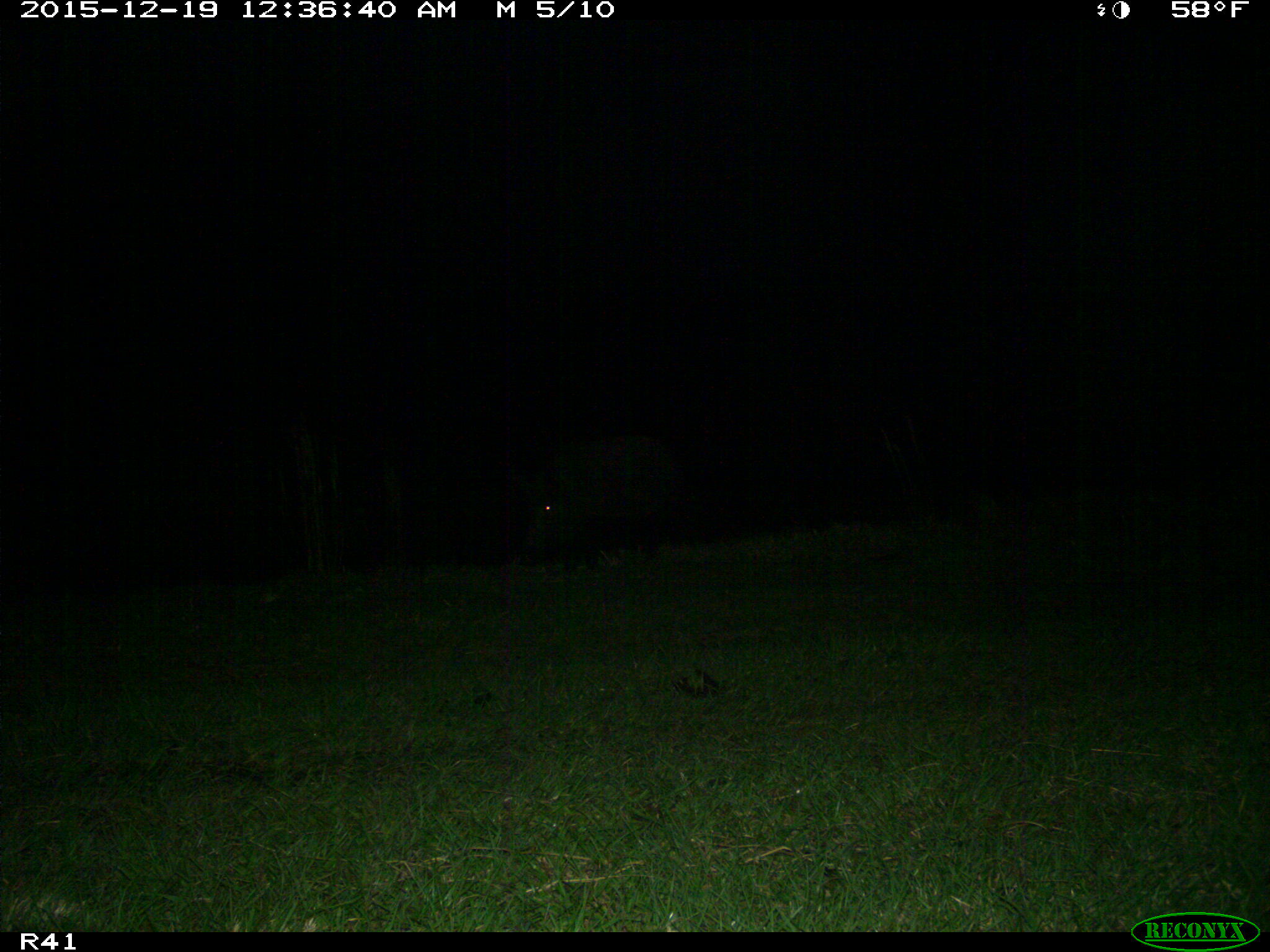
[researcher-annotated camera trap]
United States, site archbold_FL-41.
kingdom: Animalia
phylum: Chordata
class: Mammalia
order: Artiodactyla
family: Suidae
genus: Sus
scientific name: Sus scrofa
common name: wild boar